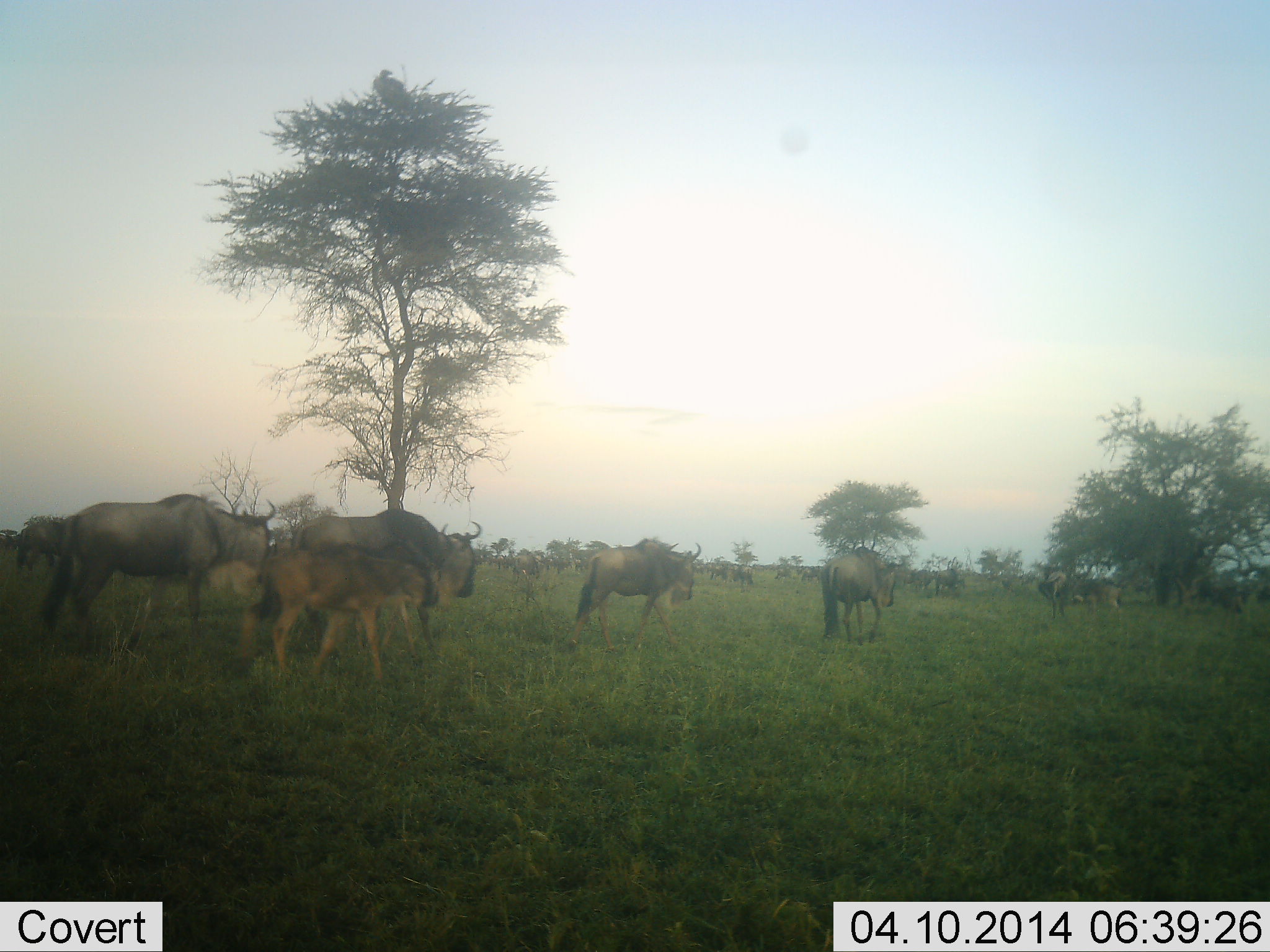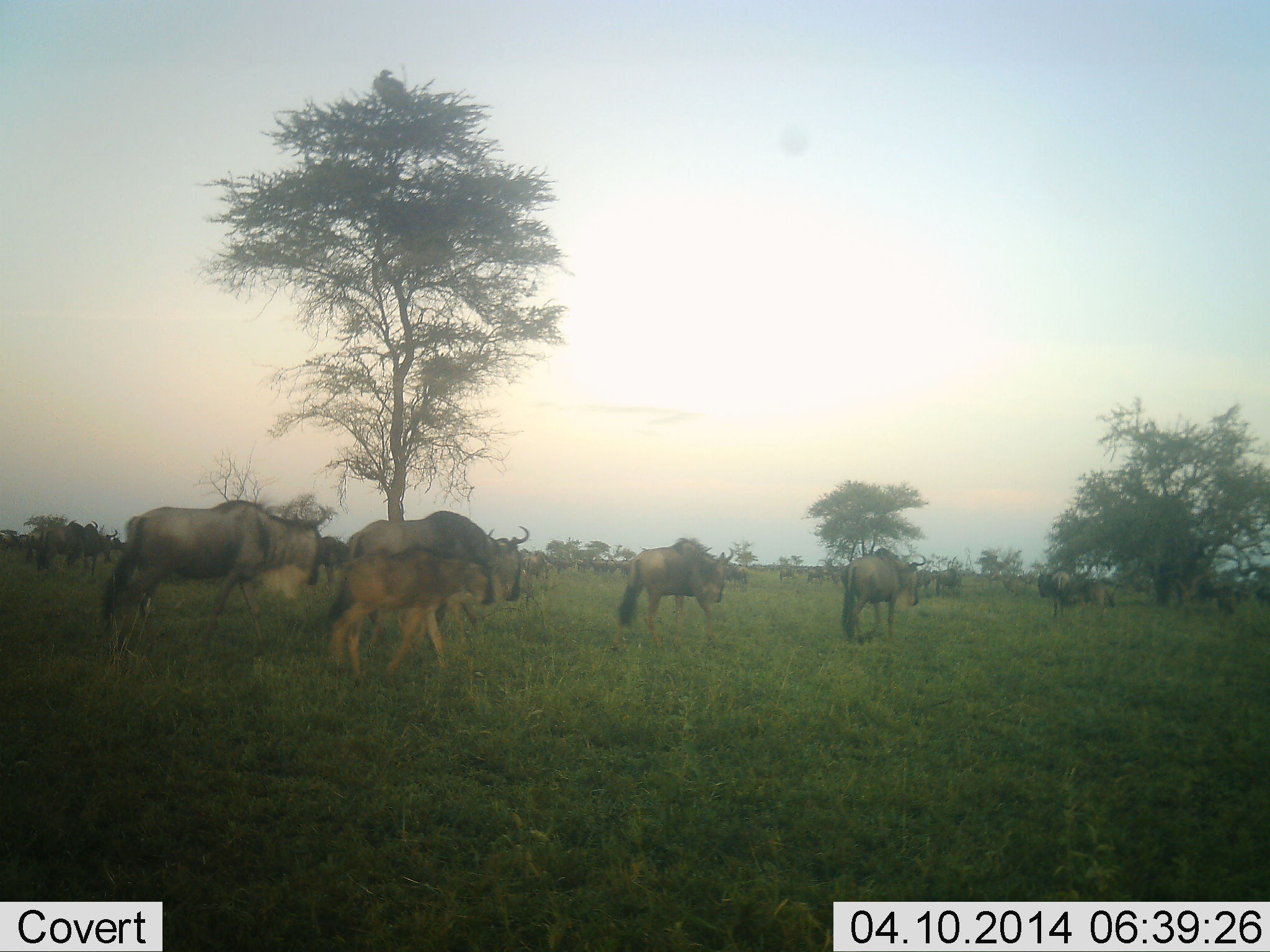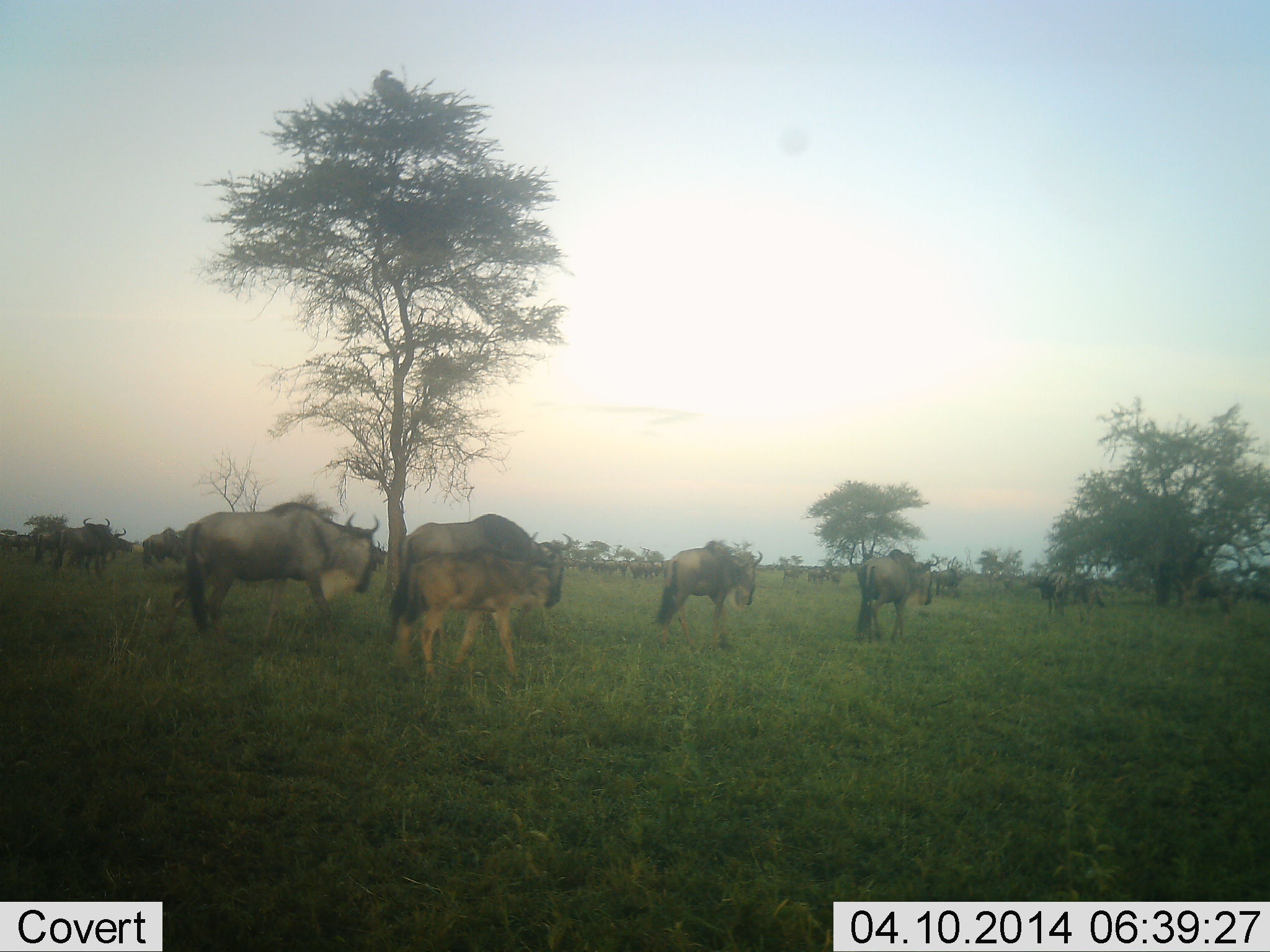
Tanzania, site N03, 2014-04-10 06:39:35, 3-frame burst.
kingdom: Animalia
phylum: Chordata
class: Mammalia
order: Artiodactyla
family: Bovidae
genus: Connochaetes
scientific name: Connochaetes taurinus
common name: blue wildebeest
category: wildebeest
Wildebeest (blue wildebeest) (Connochaetes taurinus), count 11-50. Behavior (volunteer vote fractions): standing 10%, resting 0%, moving 100%, interacting 0%. Young present (vote fraction): 50%. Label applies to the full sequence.